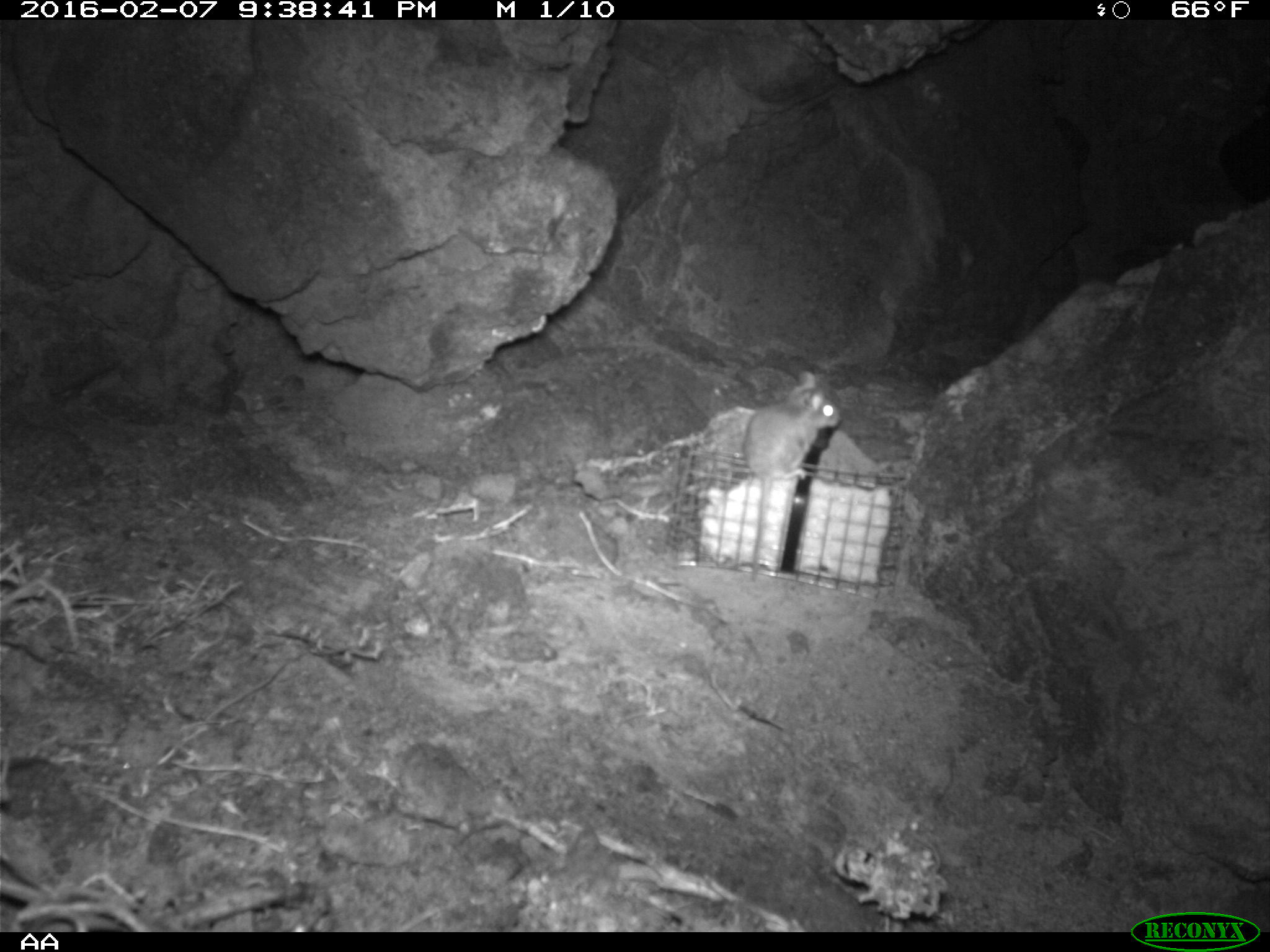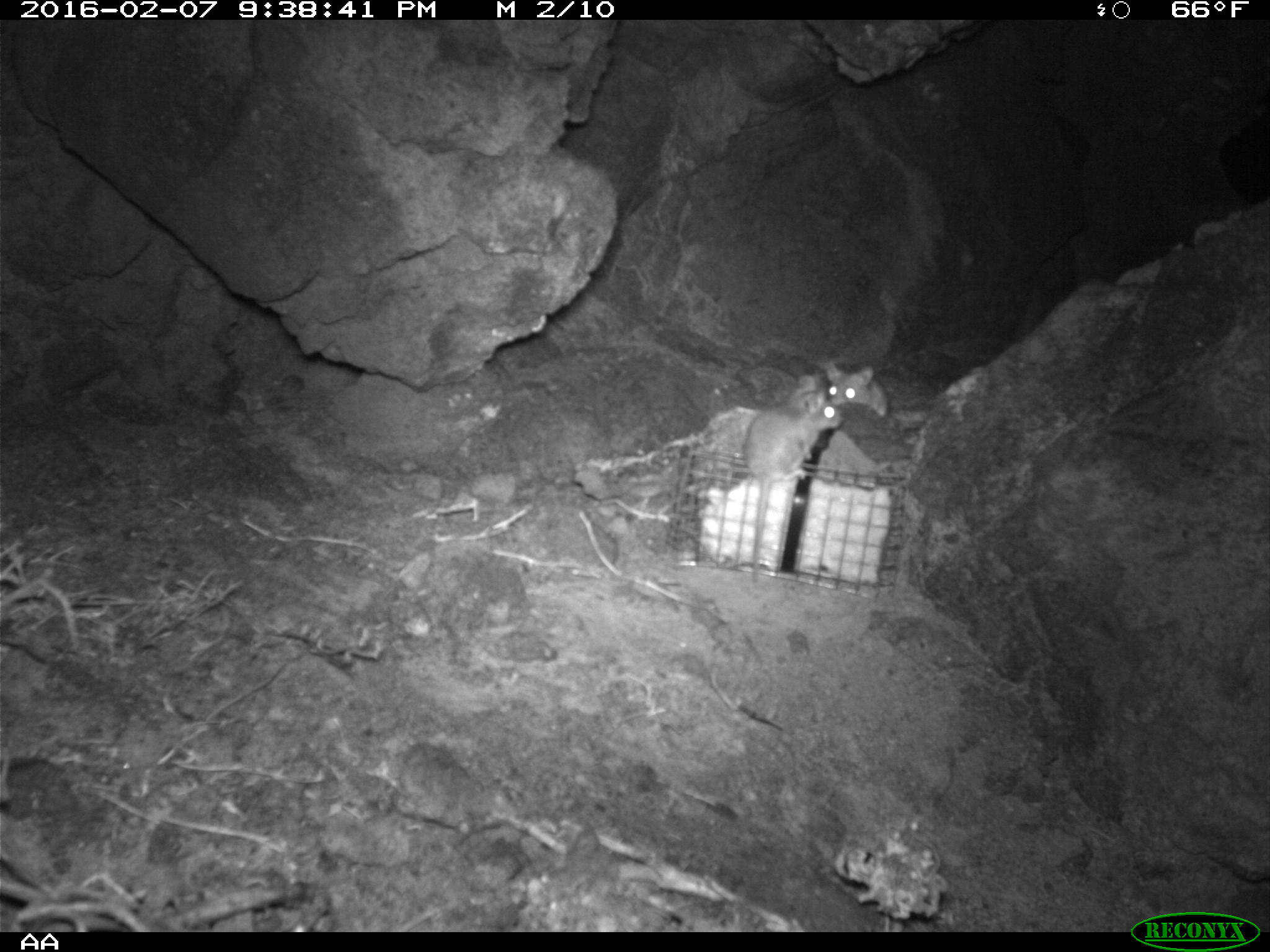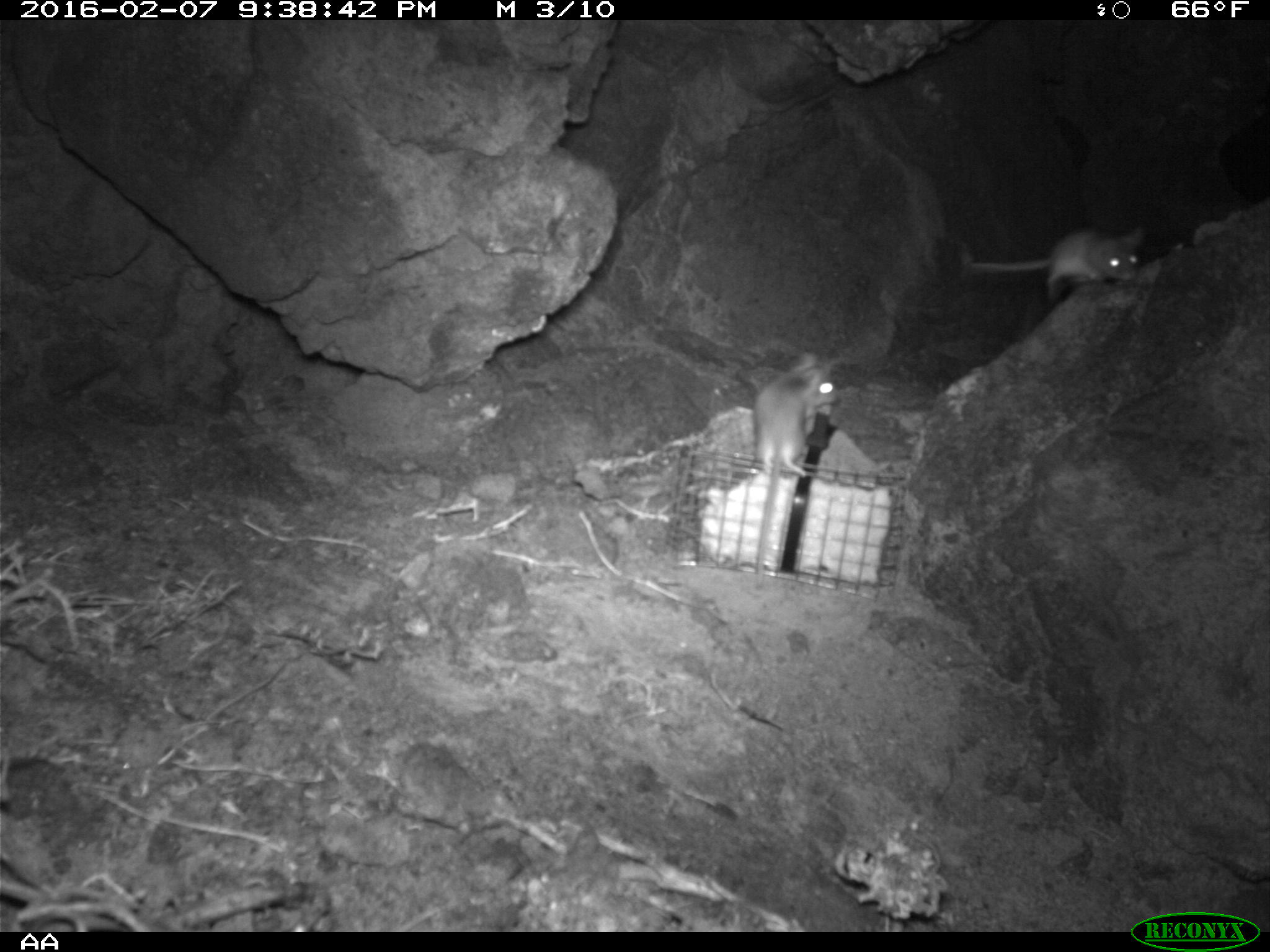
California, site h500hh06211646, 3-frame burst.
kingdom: Animalia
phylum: Chordata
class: Mammalia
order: Rodentia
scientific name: Rodentia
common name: rodent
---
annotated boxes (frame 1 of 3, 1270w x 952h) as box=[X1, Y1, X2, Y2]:
rodent: box=[741, 370, 841, 498]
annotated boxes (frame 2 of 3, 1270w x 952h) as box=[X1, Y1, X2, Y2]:
rodent: box=[745, 376, 840, 584]; box=[824, 359, 890, 418]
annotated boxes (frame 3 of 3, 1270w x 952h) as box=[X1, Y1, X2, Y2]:
rodent: box=[957, 218, 1145, 311]; box=[747, 348, 845, 487]